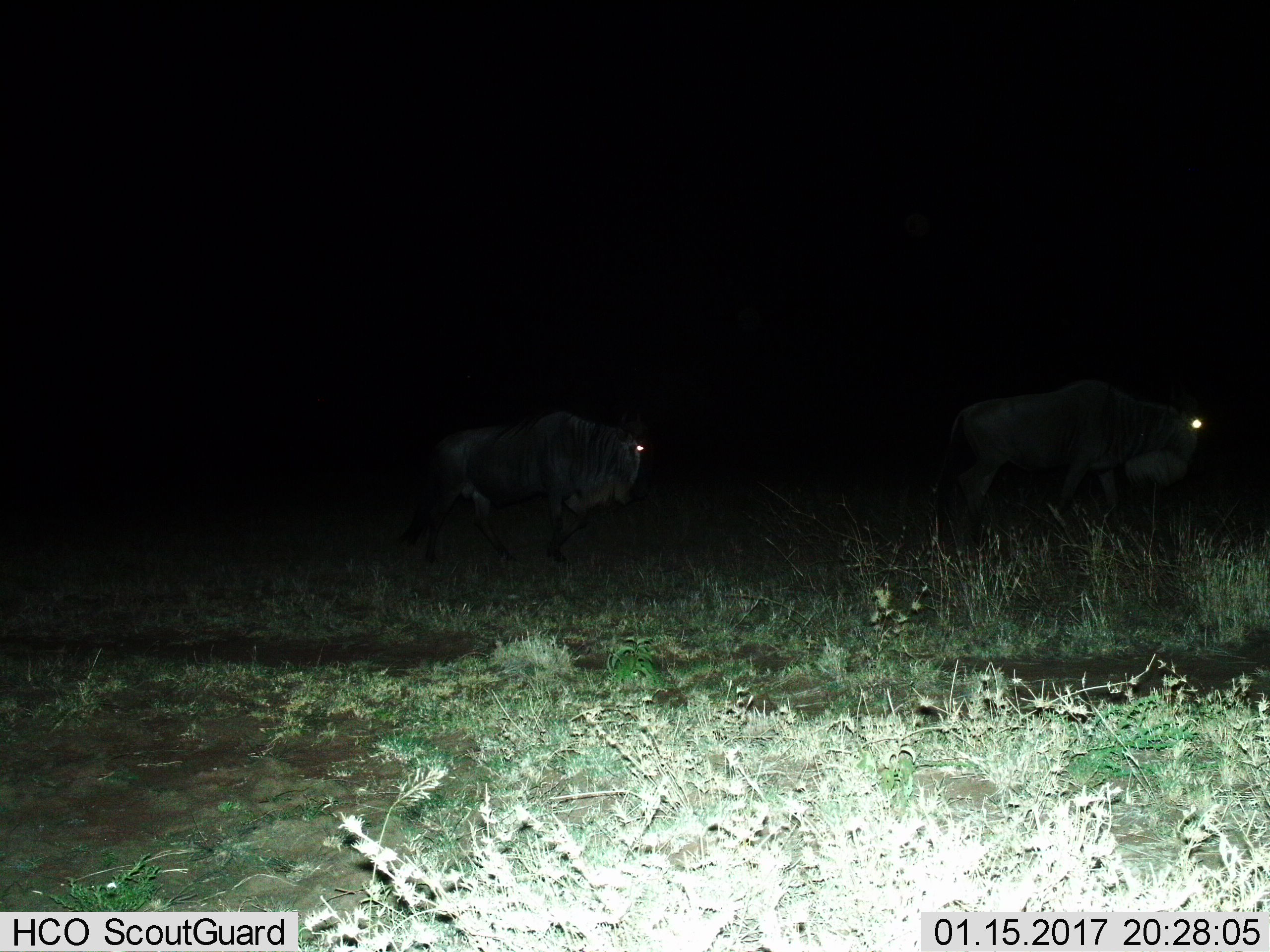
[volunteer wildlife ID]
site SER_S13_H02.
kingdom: Animalia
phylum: Chordata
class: Mammalia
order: Artiodactyla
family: Bovidae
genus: Connochaetes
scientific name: Connochaetes taurinus taurinus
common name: blue wildebeest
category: wildebeestblue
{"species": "wildebeestblue (blue wildebeest) (Connochaetes taurinus taurinus)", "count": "2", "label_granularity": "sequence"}